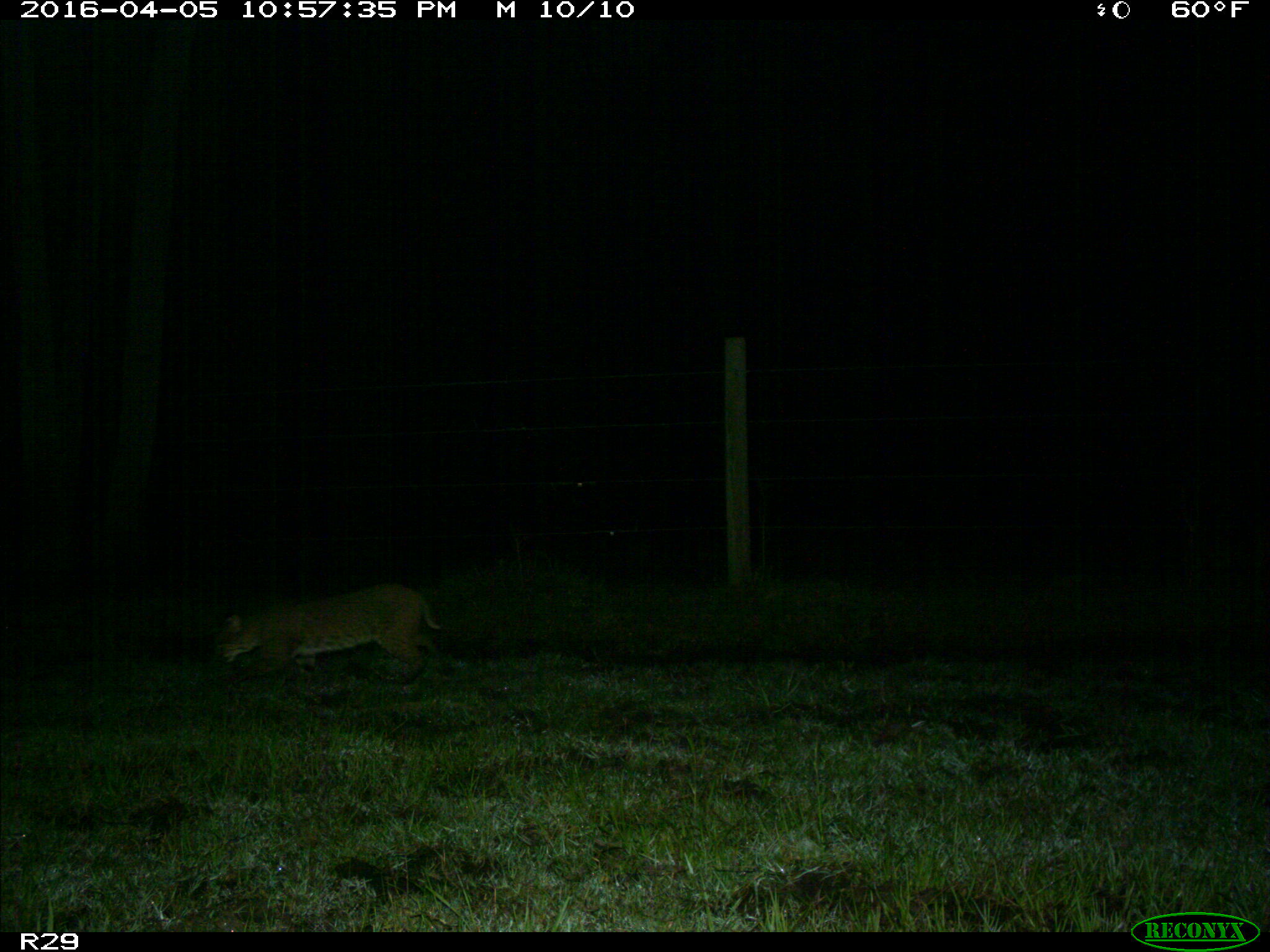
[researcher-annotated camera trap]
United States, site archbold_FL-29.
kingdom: Animalia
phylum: Chordata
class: Mammalia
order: Carnivora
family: Felidae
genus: Lynx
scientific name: Lynx rufus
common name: bobcat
Lynx rufus (bobcat).